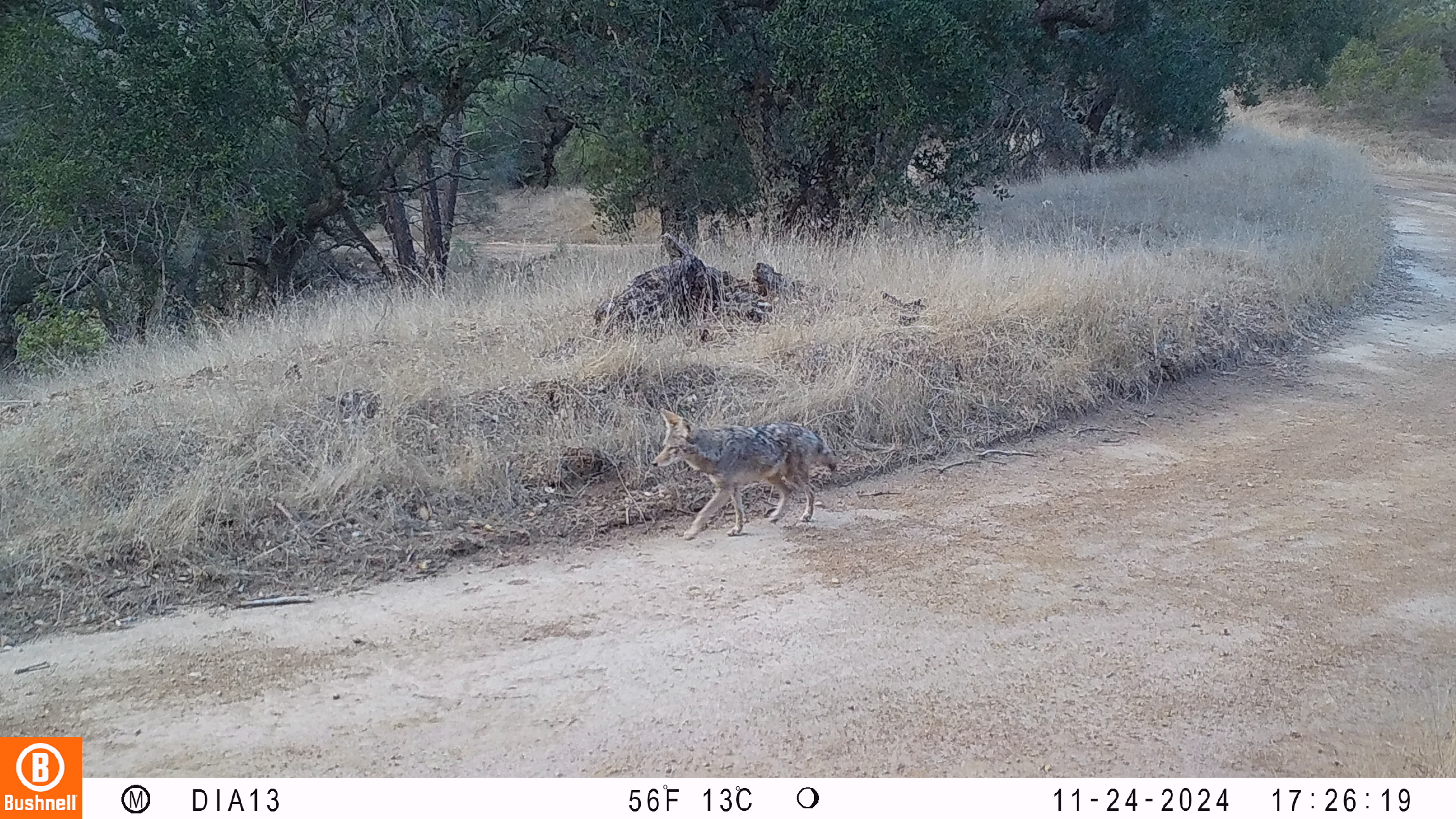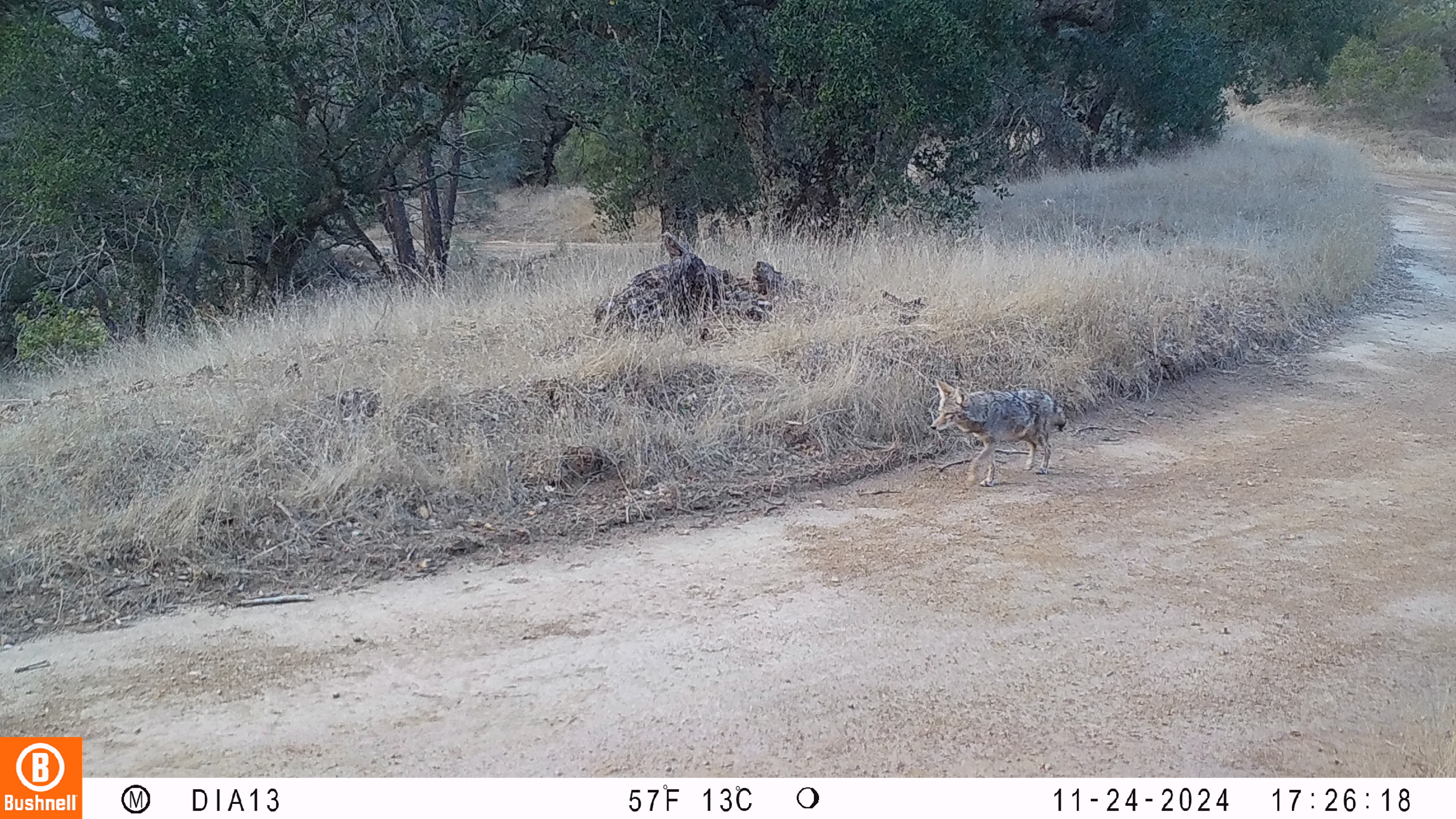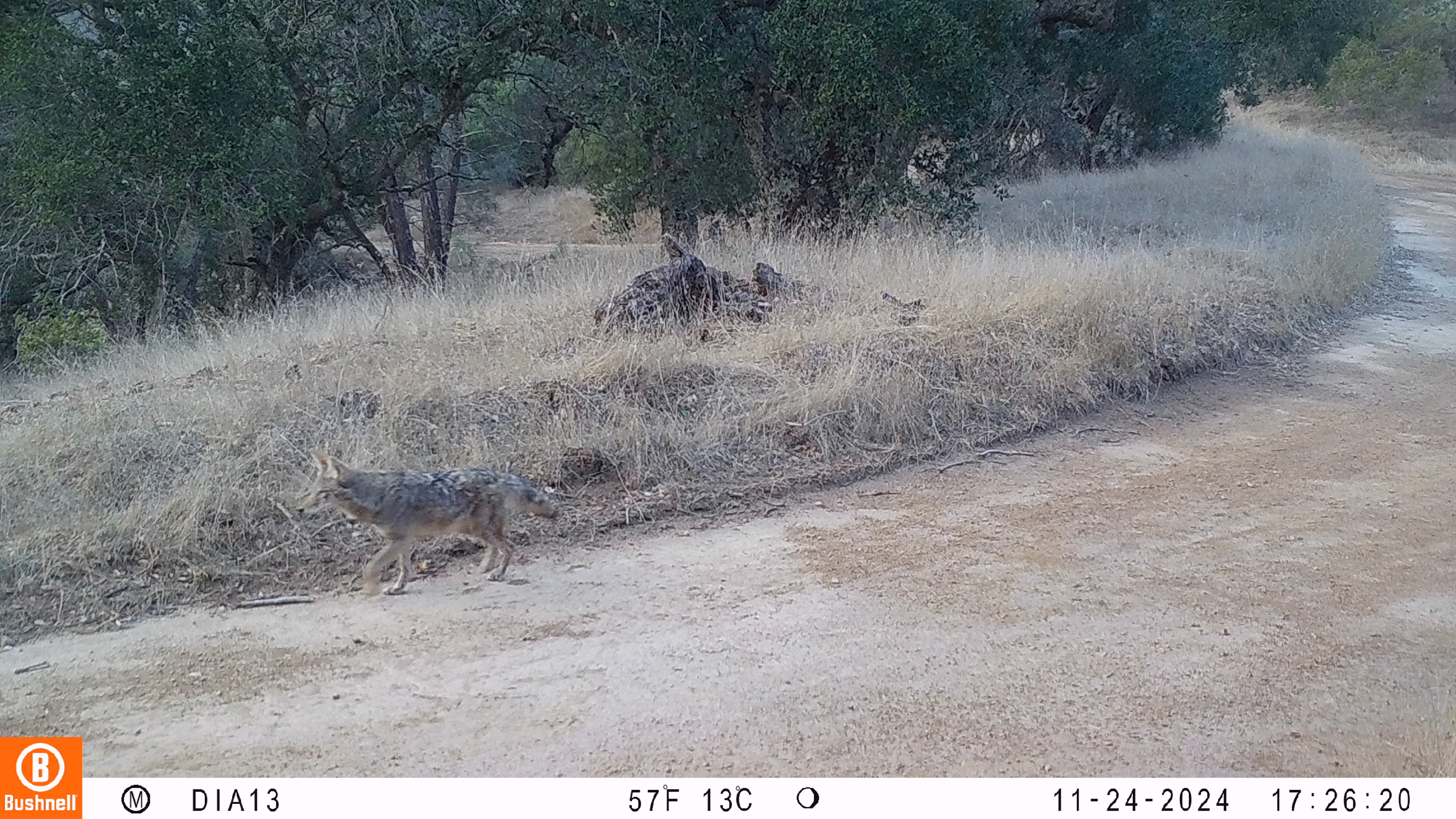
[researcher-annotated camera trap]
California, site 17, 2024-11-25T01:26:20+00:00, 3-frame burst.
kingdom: Animalia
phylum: Chordata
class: Mammalia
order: Carnivora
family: Canidae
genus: Canis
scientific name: Canis latrans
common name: coyote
Coyote (Canis latrans).